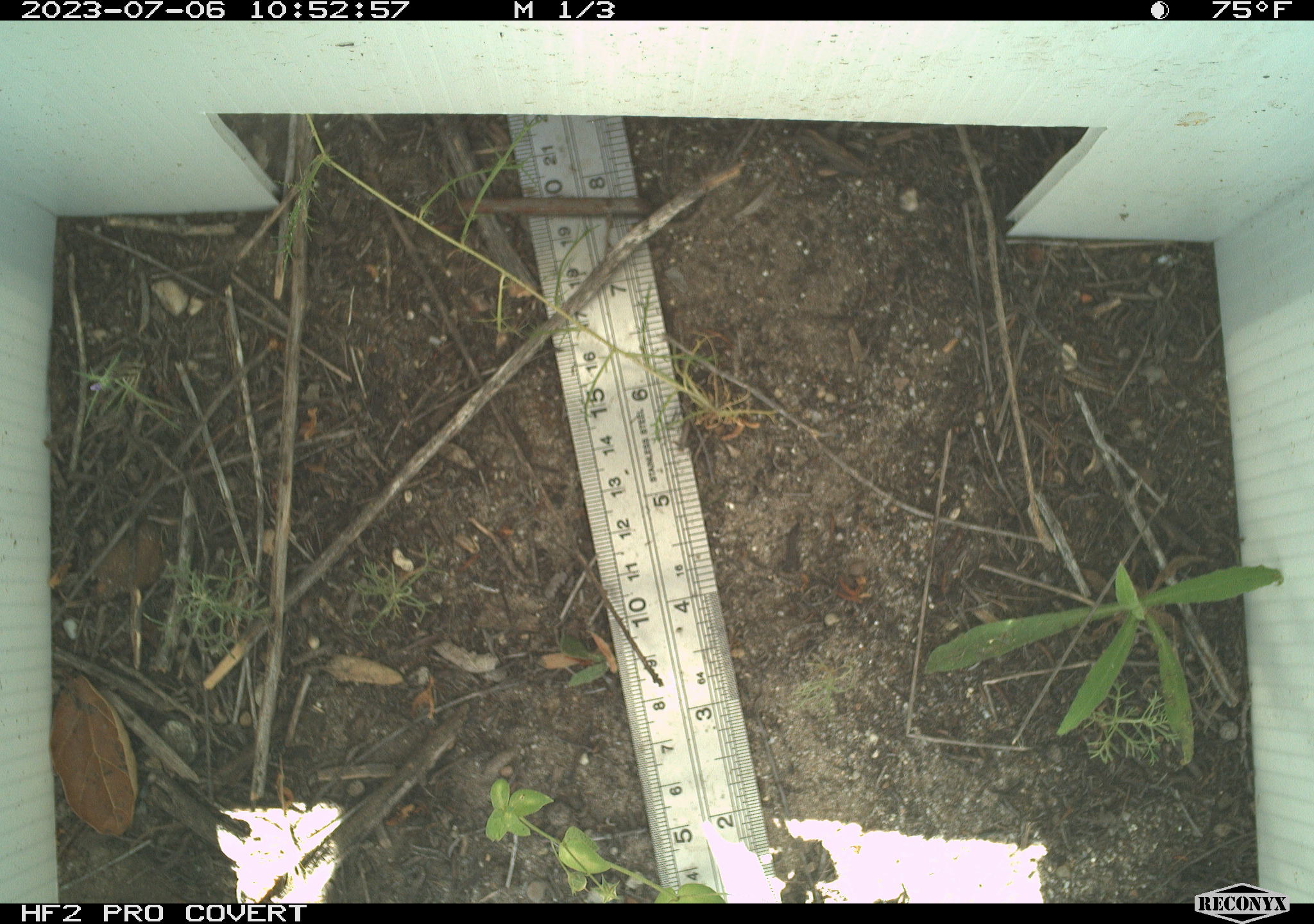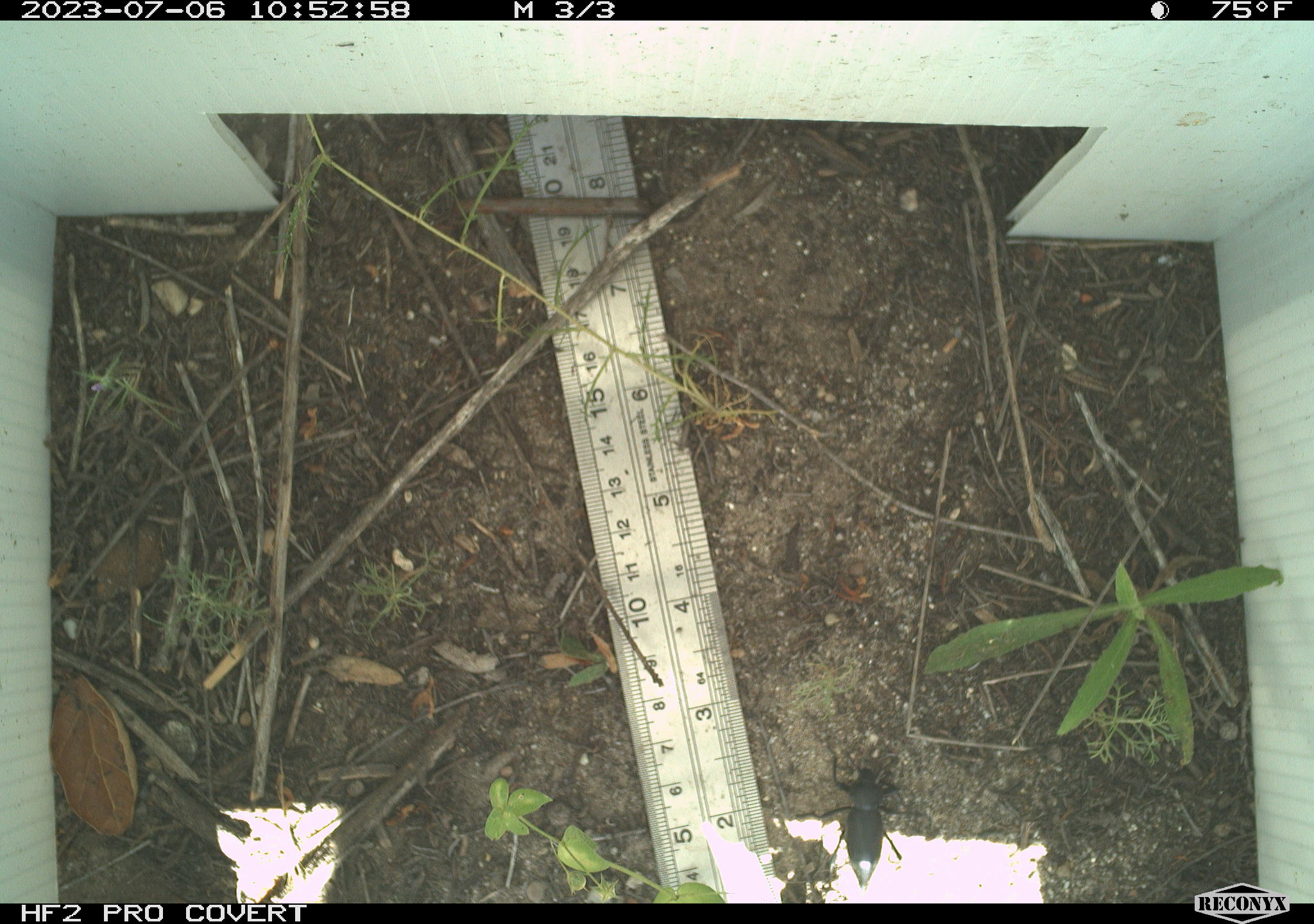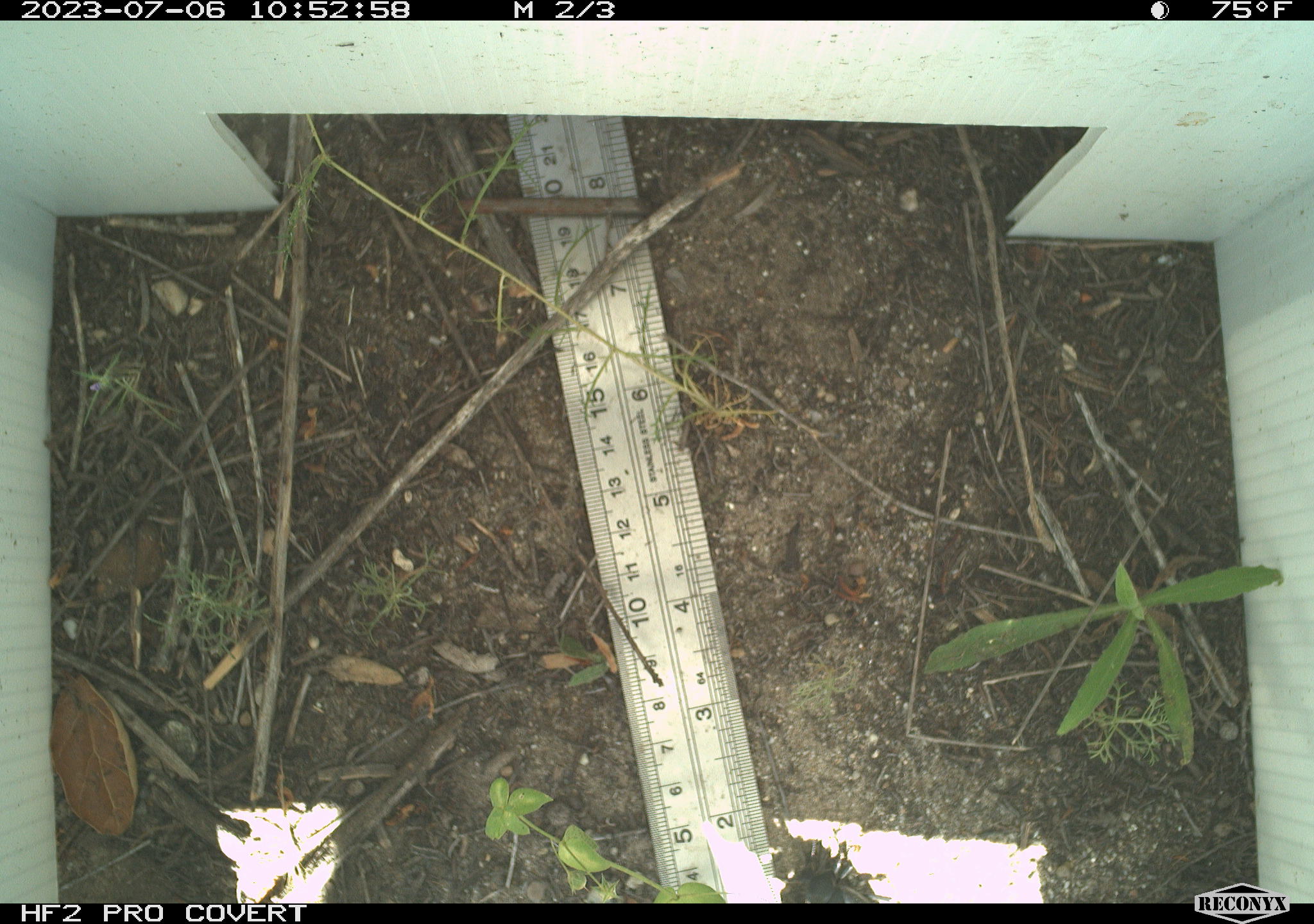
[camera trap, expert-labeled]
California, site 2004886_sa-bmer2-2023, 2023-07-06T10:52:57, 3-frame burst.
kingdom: Animalia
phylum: Arthropoda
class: Insecta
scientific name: Insecta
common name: insect